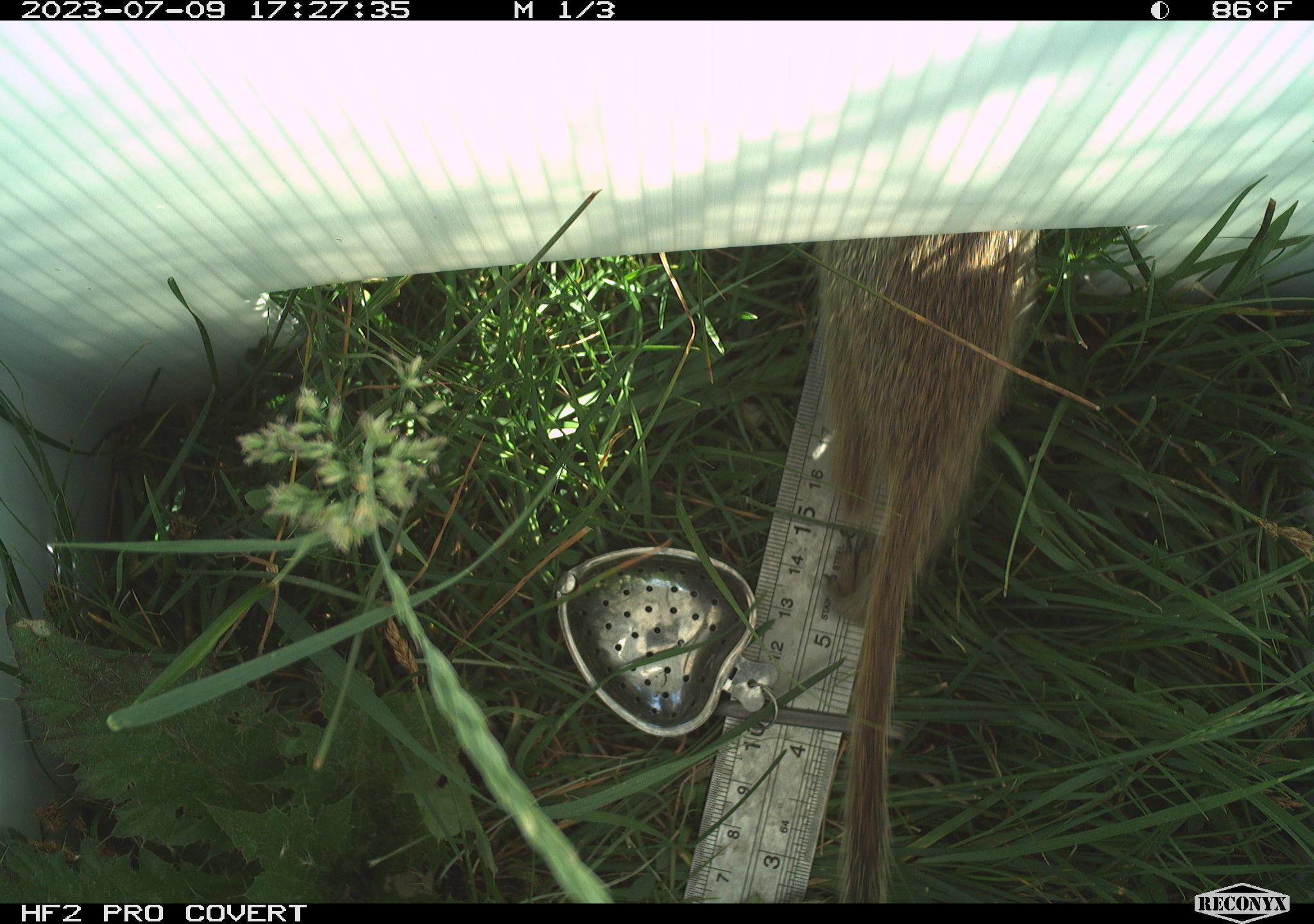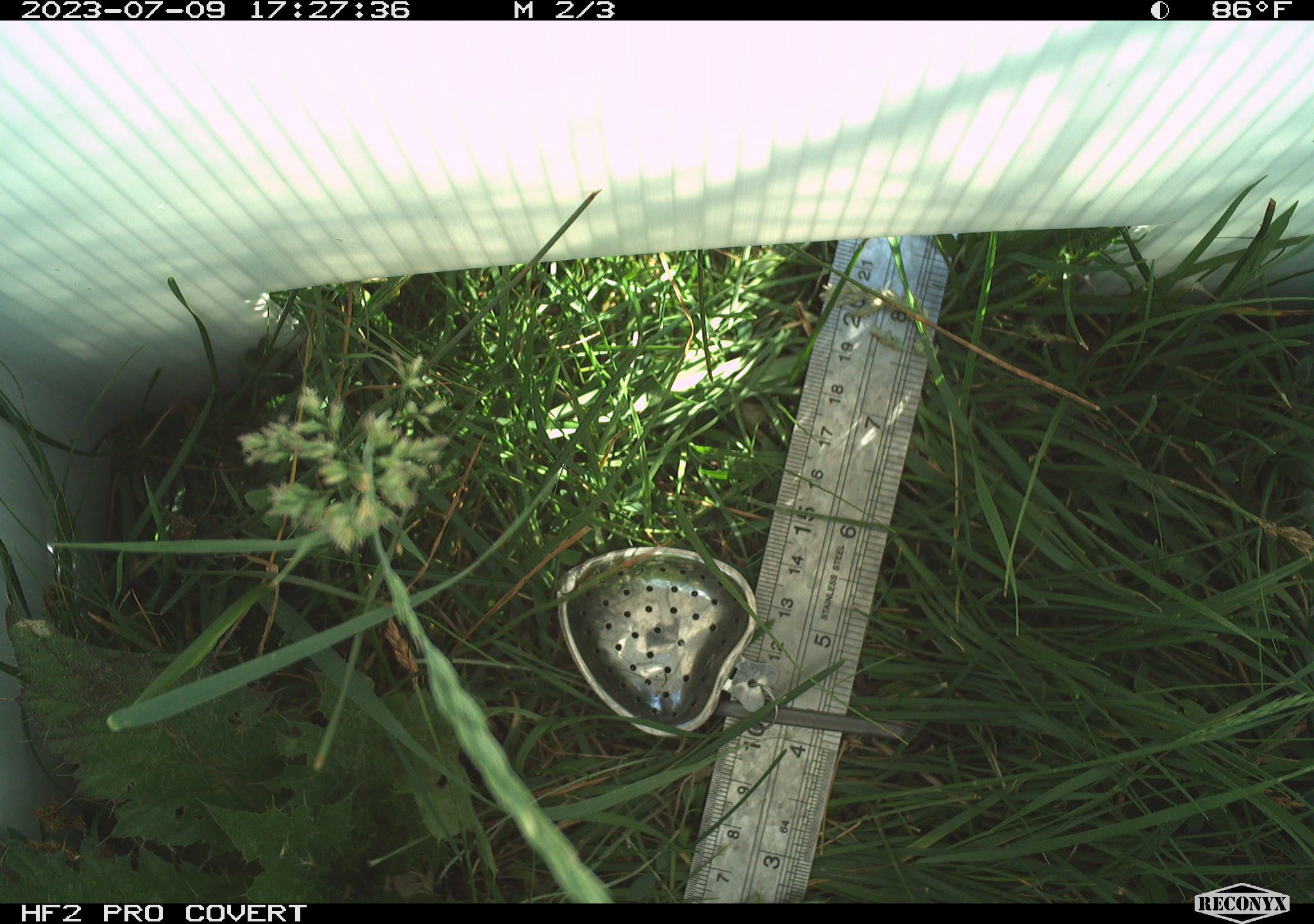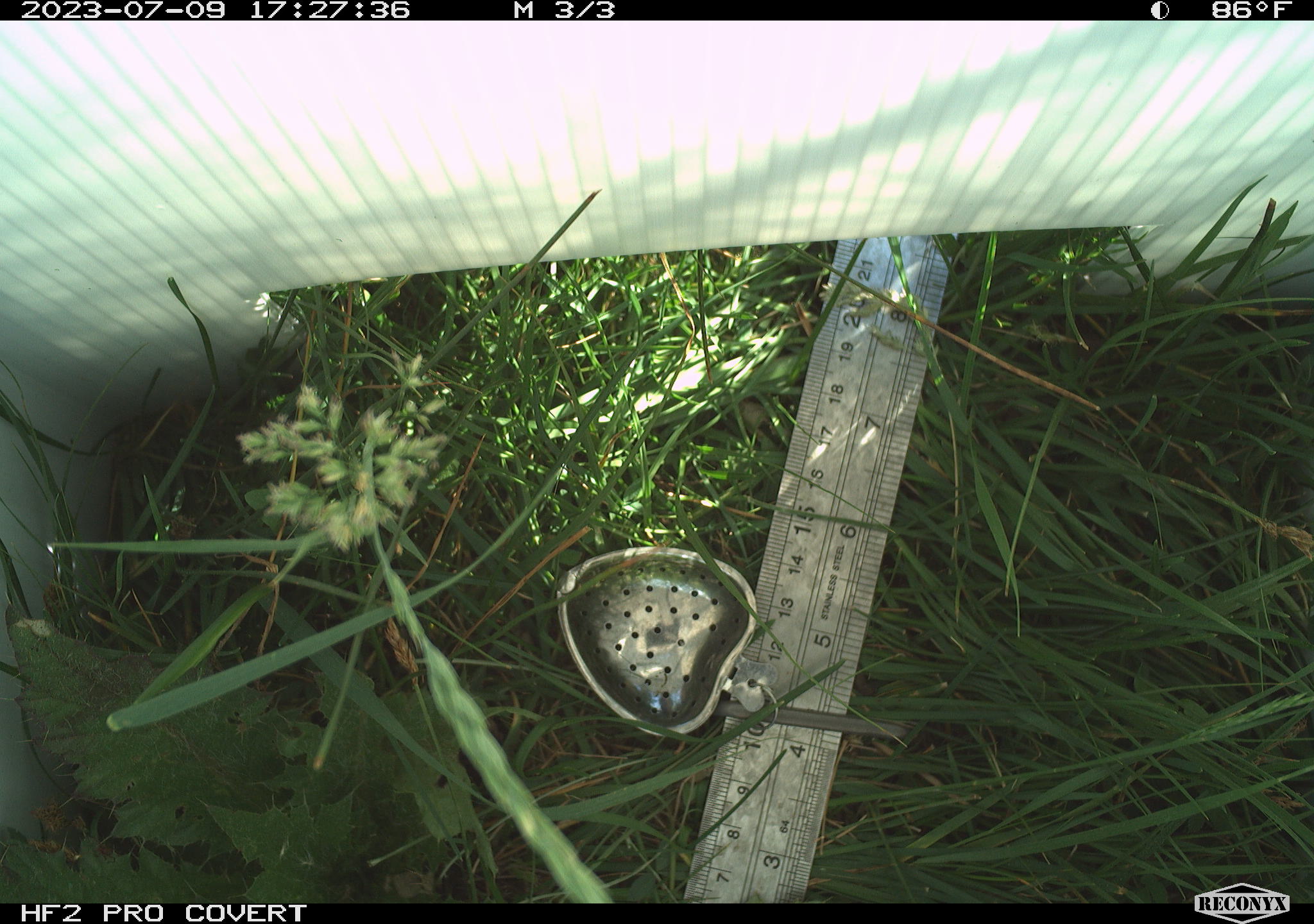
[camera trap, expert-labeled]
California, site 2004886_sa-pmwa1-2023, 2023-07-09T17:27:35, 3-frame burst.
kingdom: Animalia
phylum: Chordata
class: Mammalia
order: Rodentia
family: Sciuridae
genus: Urocitellus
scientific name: Urocitellus beldingi beldingi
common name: belding's ground squirrel